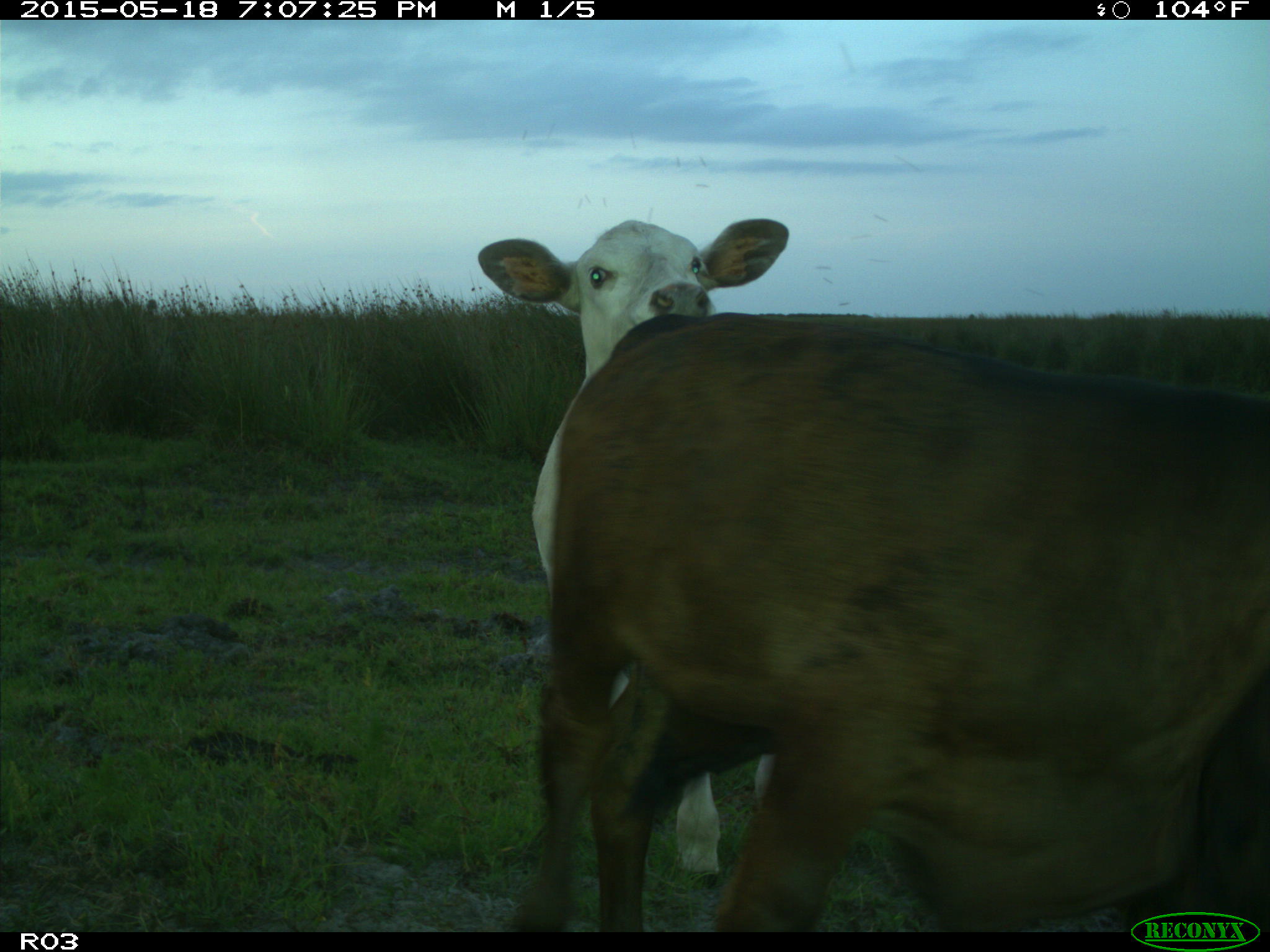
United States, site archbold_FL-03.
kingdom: Animalia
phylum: Chordata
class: Mammalia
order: Artiodactyla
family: Bovidae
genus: Bos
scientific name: Bos taurus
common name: domestic cow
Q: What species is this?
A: Bos taurus (domestic cow).